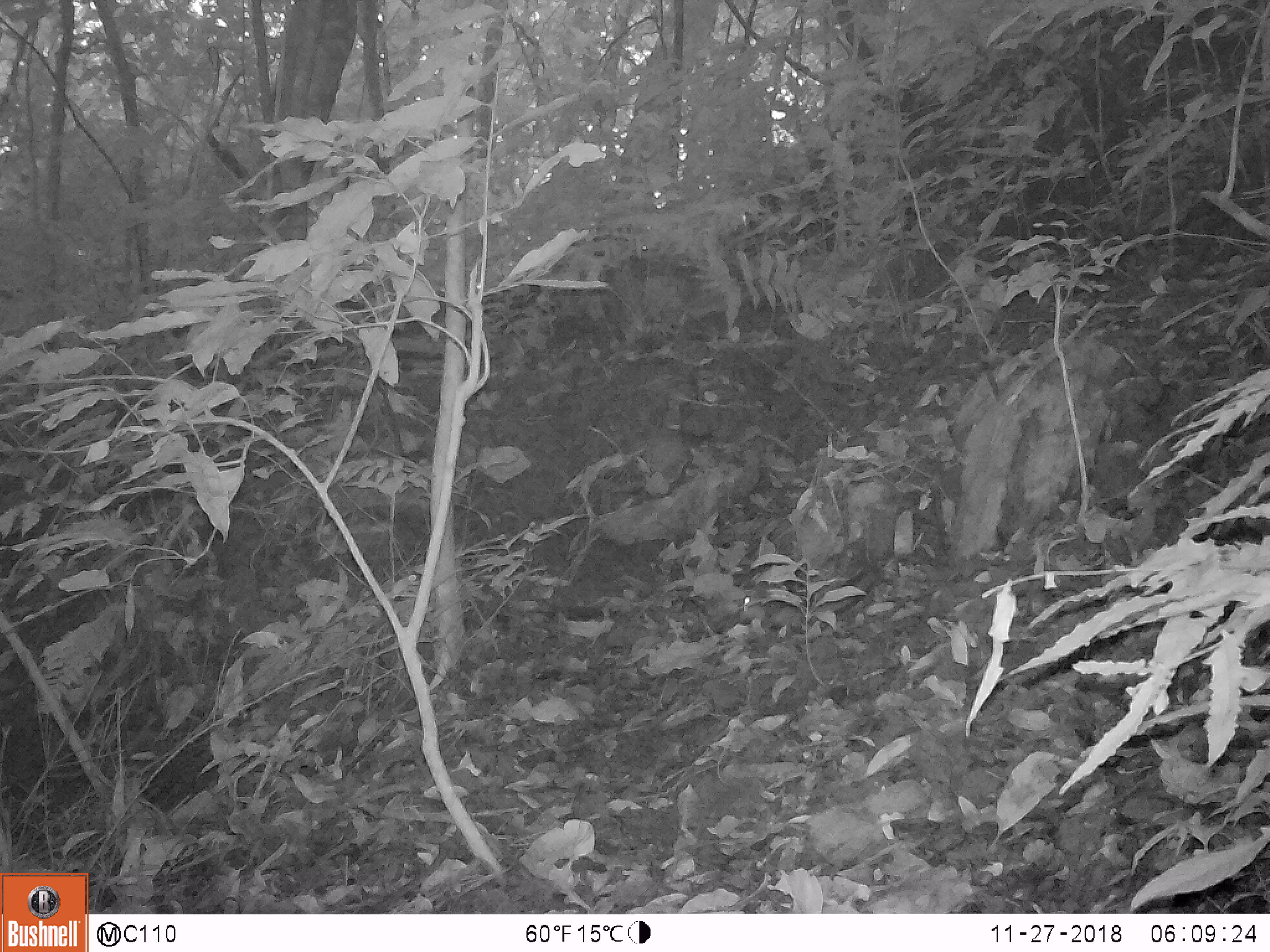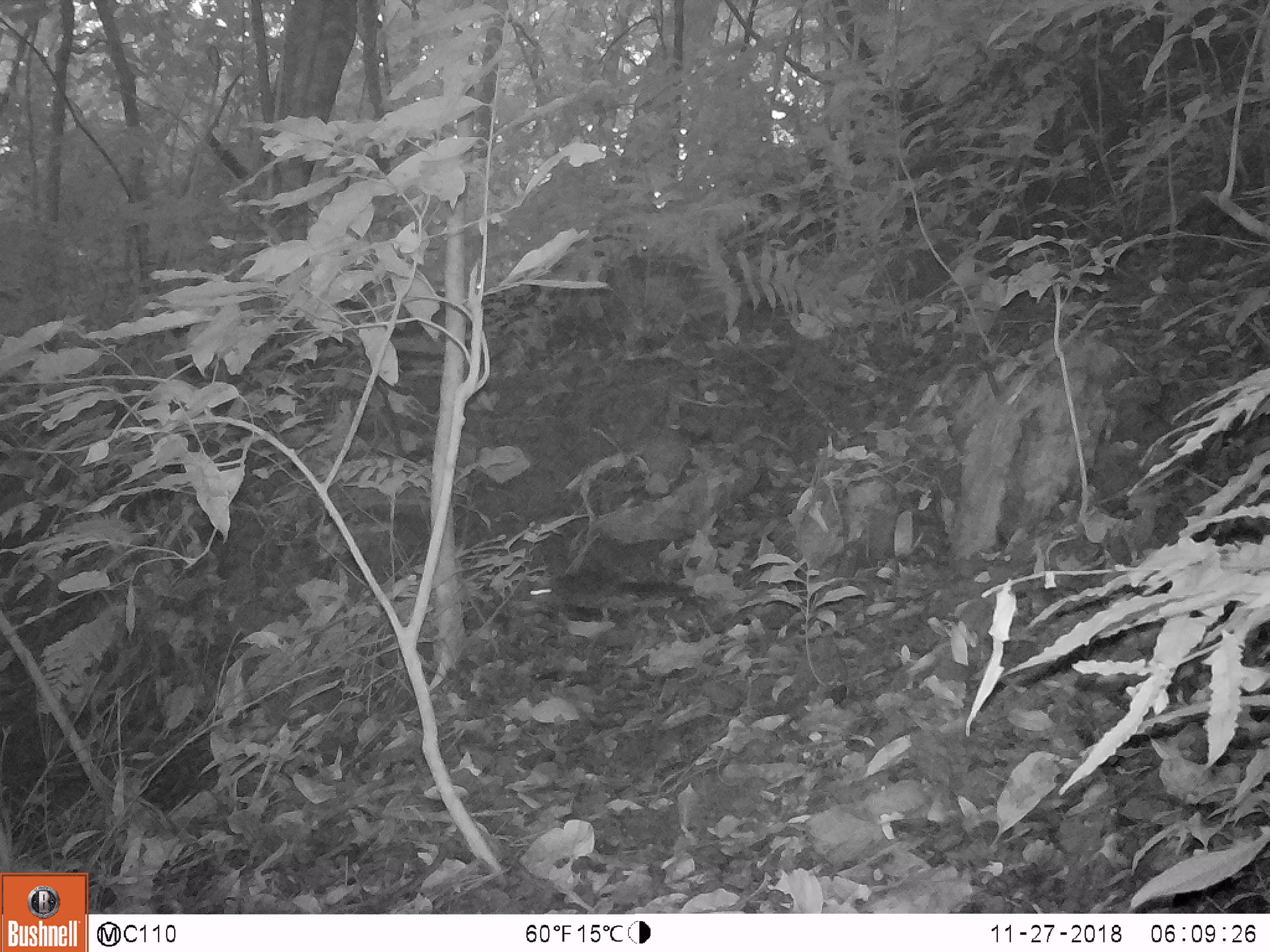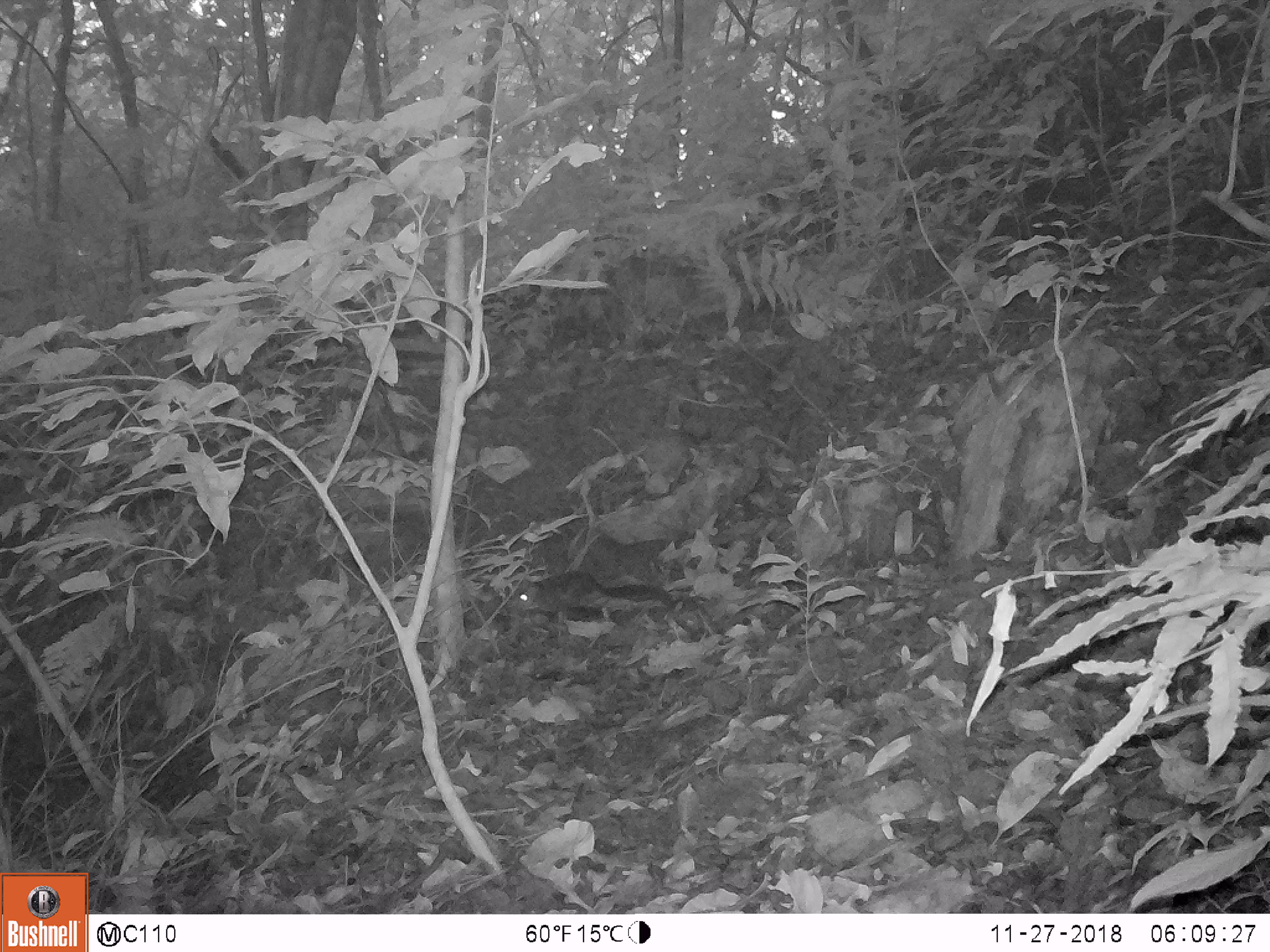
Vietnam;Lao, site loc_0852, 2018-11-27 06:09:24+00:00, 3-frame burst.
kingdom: Animalia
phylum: Chordata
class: Mammalia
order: Rodentia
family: Sciuridae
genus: Dremomys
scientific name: Dremomys rufigenis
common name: red-cheeked squirrel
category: red cheeked squirrel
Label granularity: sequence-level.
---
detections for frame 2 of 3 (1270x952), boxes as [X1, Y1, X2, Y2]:
red cheeked squirrel: [518, 573, 565, 608]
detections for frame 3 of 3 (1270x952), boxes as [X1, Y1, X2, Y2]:
red cheeked squirrel: [509, 570, 674, 610]